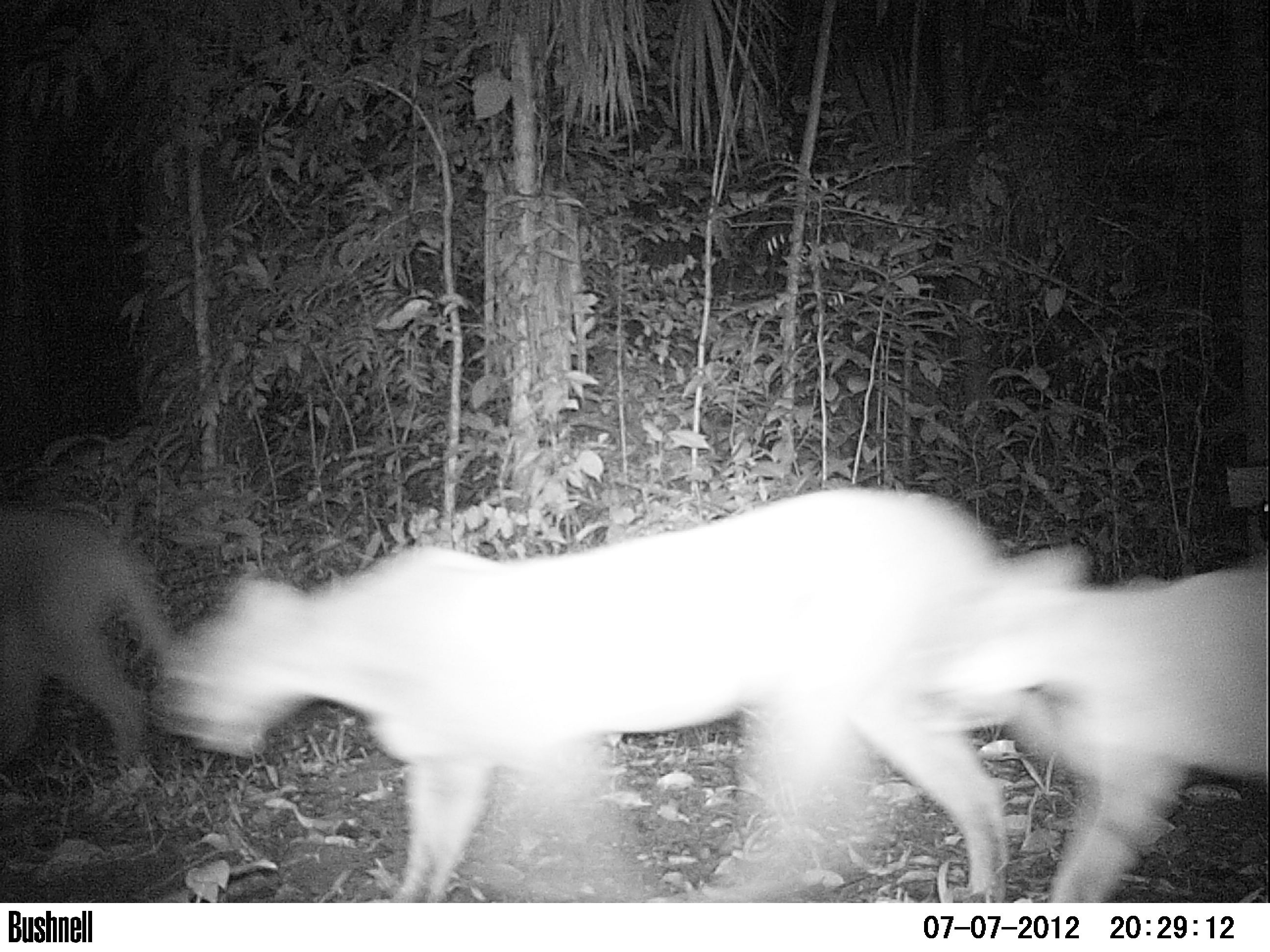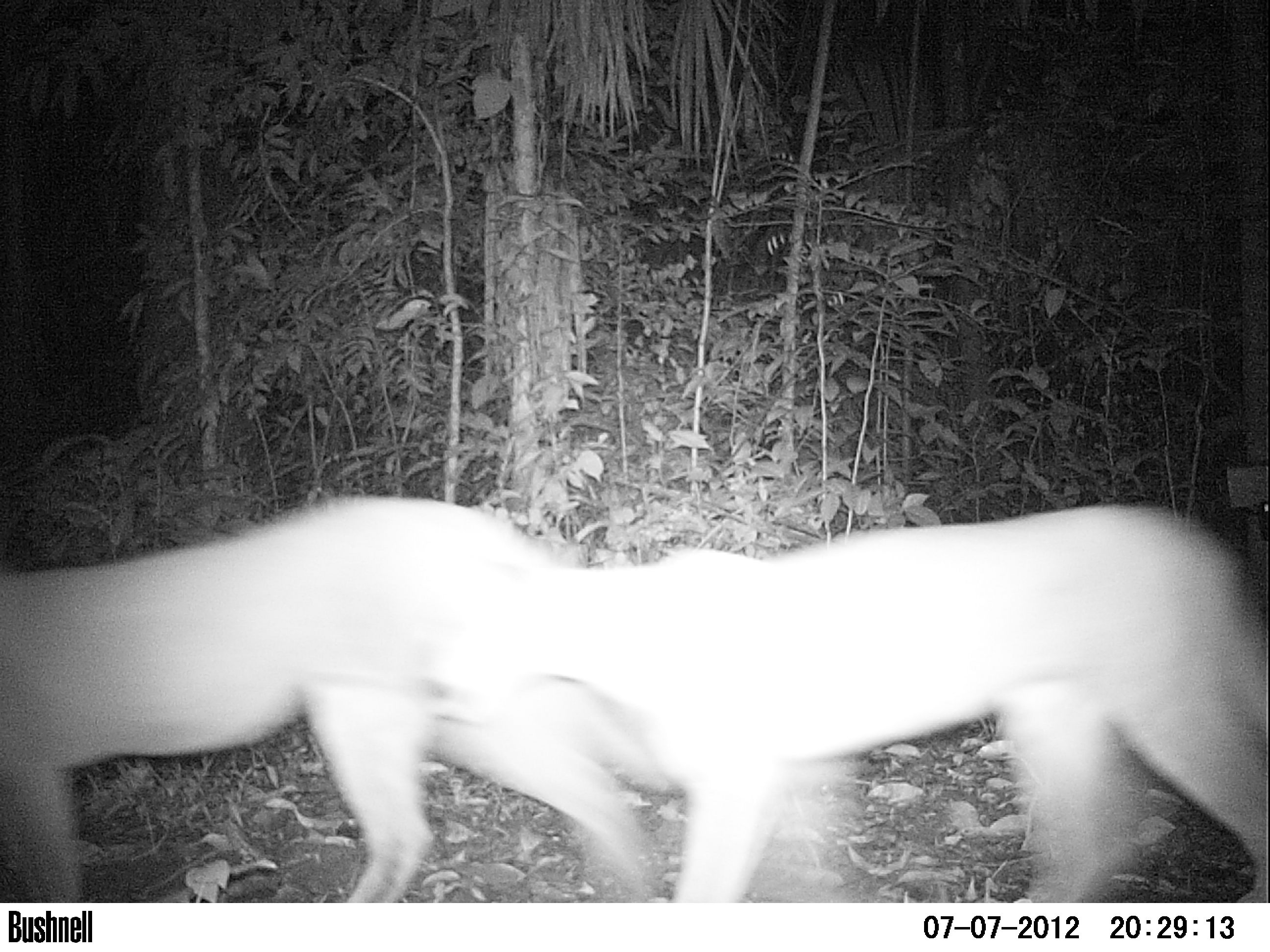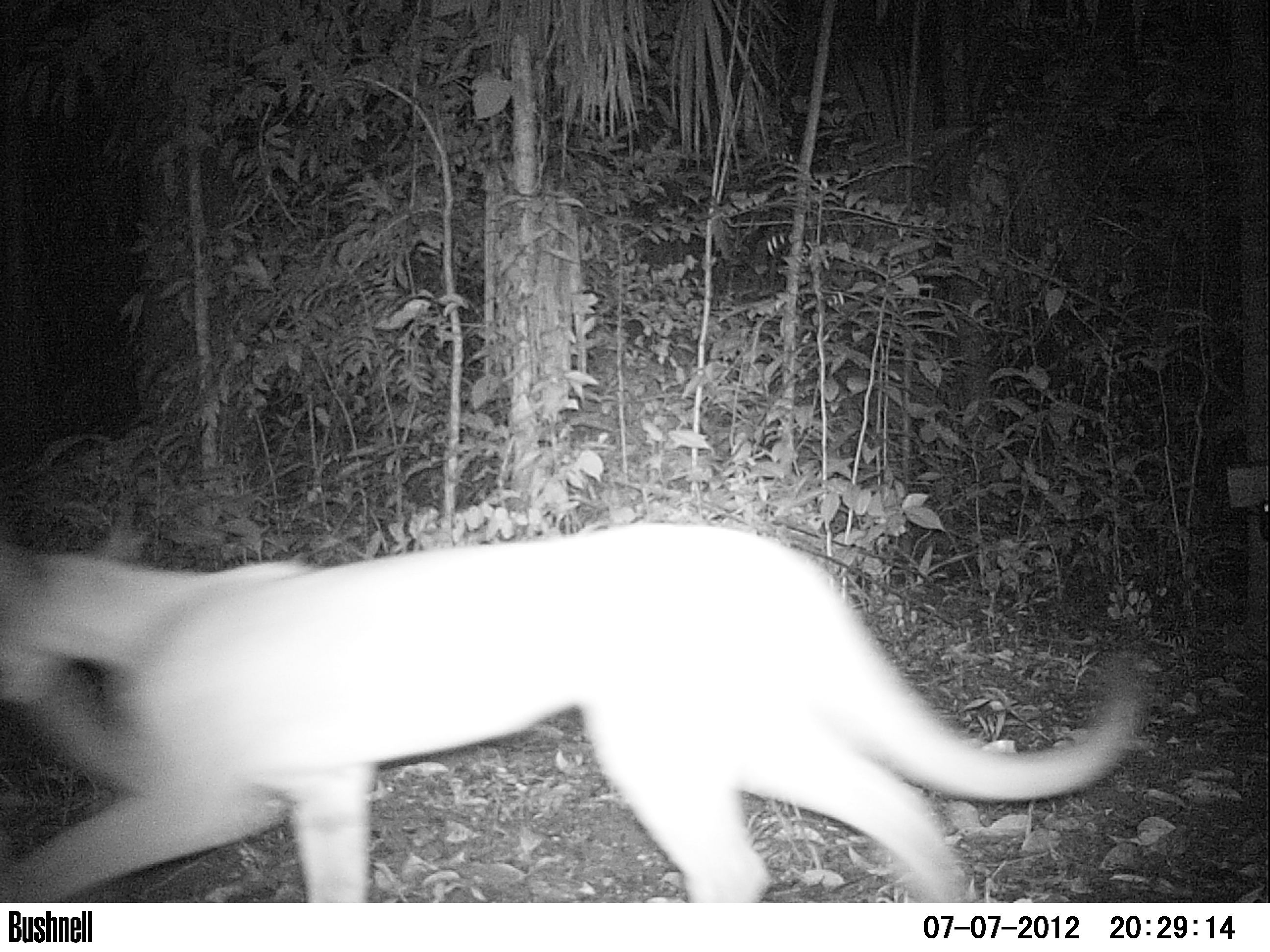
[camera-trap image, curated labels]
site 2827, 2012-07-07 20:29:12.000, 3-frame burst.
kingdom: Animalia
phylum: Chordata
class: Mammalia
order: Carnivora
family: Felidae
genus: Puma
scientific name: Puma concolor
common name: mountain lion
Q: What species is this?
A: Puma concolor (mountain lion).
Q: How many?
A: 3.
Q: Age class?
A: Adult.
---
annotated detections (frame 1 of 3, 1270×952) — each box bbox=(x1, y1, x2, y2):
puma concolor: bbox=(155, 484, 1151, 903); bbox=(892, 539, 1269, 903); bbox=(0, 504, 187, 783)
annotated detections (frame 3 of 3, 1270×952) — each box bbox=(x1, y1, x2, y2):
puma concolor: bbox=(0, 520, 1147, 903)